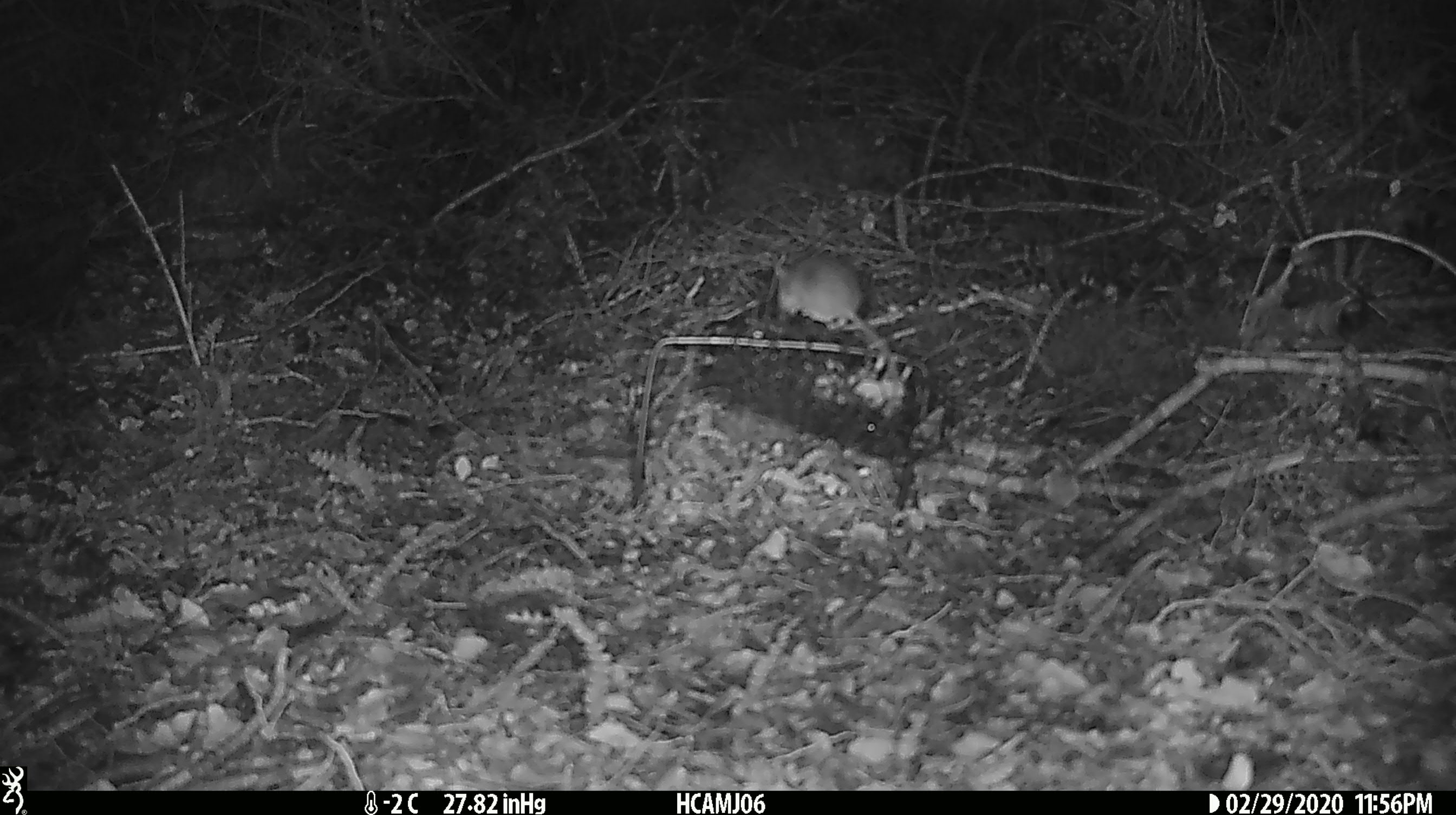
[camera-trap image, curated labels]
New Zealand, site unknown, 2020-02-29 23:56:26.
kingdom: Animalia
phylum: Chordata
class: Mammalia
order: Rodentia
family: Muridae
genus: Mus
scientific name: Mus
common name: mouse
Mouse (Mus).